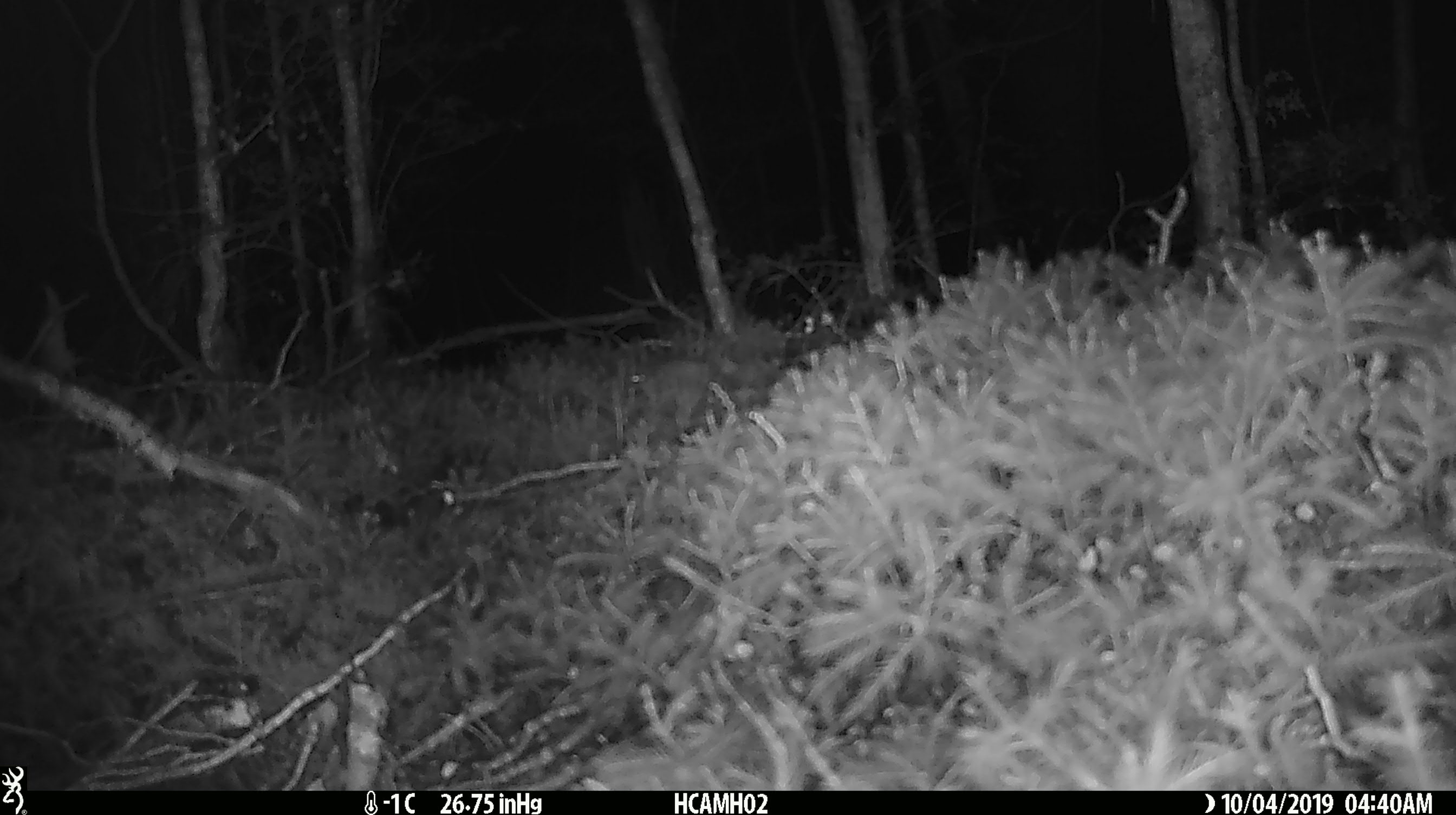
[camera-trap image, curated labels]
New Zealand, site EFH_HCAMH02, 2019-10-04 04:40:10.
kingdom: Animalia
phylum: Chordata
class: Mammalia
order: Rodentia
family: Muridae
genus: Mus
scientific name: Mus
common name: mouse